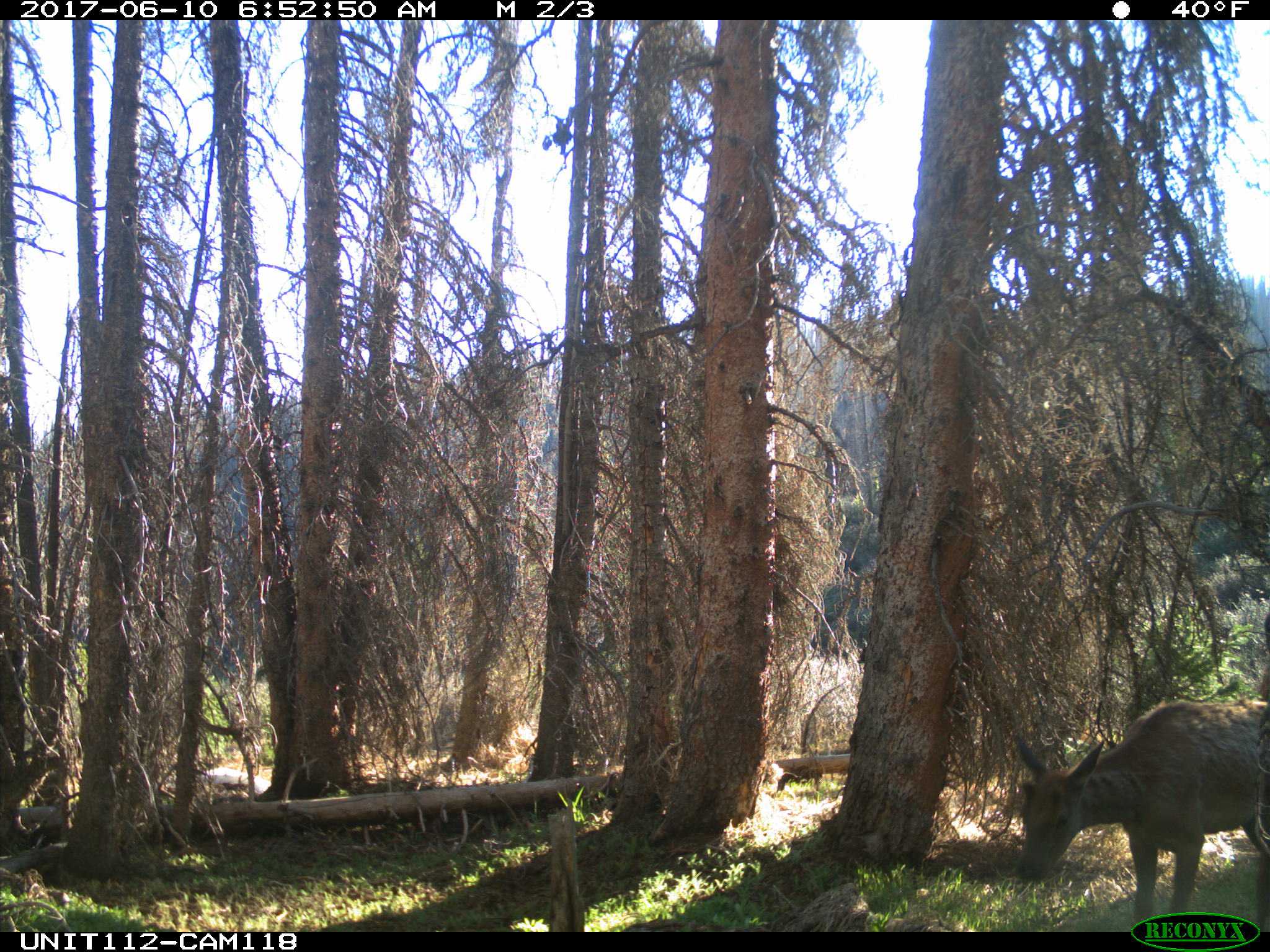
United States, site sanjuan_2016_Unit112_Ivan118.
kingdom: Animalia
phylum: Chordata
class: Mammalia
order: Artiodactyla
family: Cervidae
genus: Cervus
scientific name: Cervus elaphus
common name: red deer